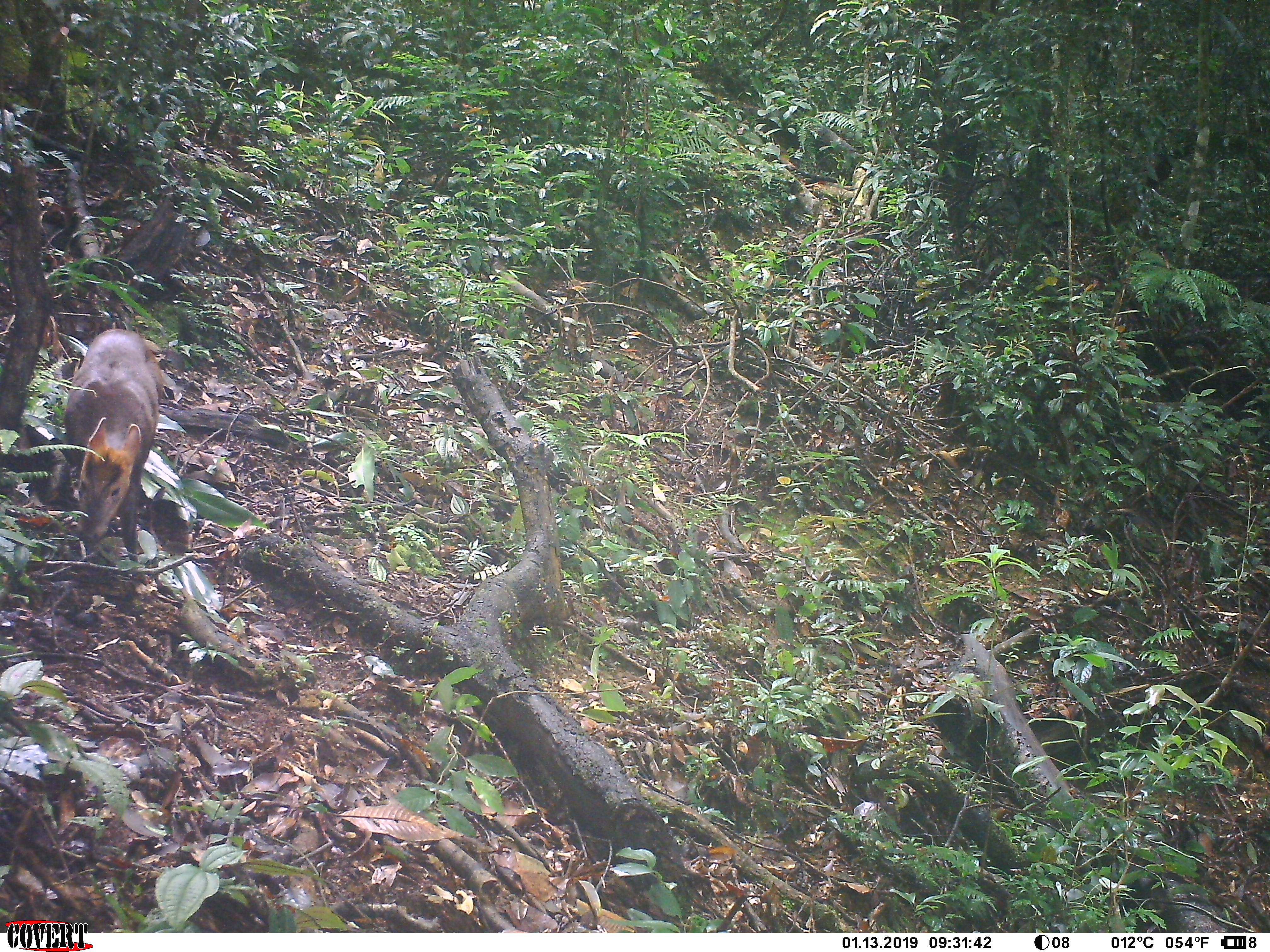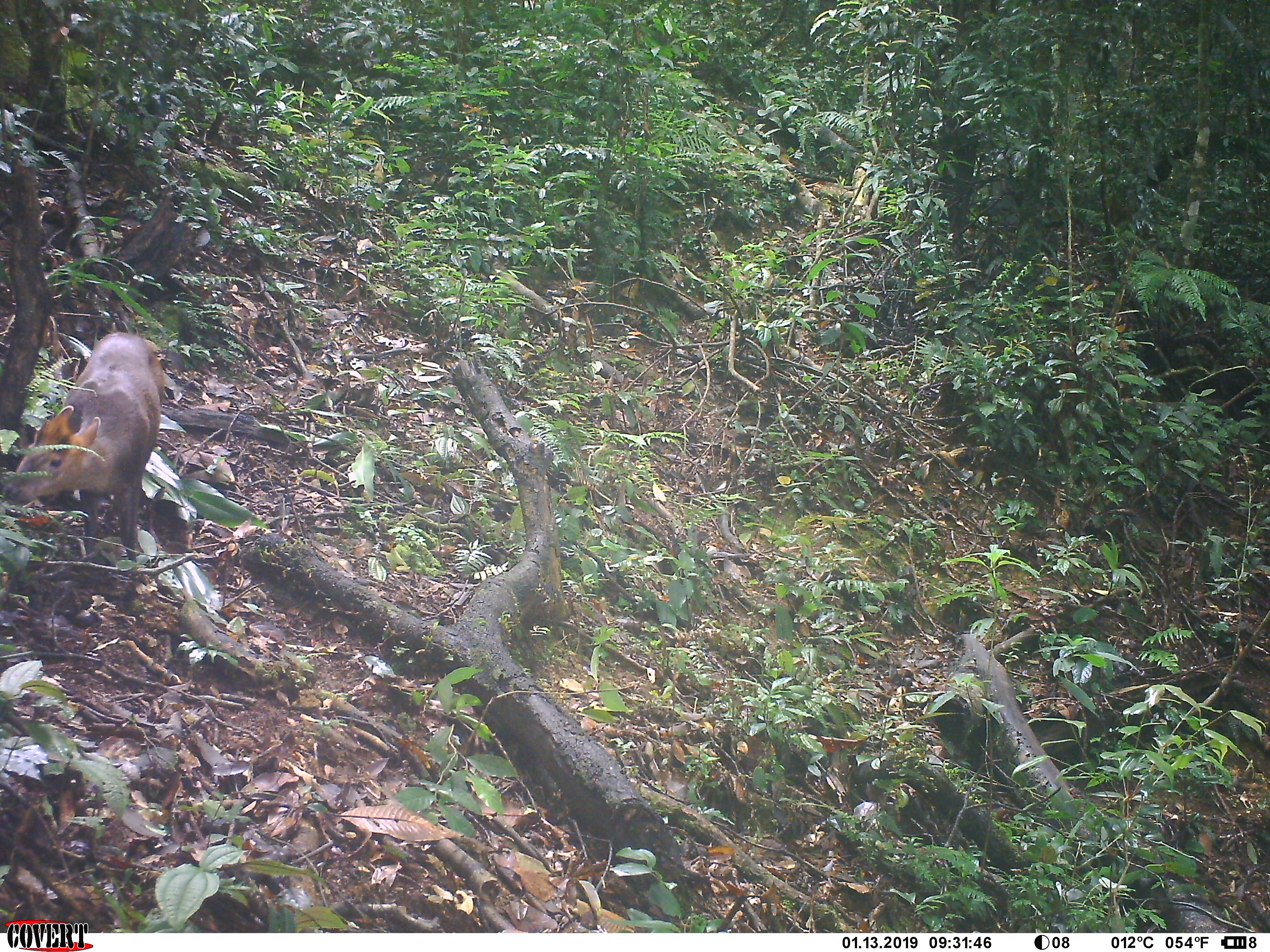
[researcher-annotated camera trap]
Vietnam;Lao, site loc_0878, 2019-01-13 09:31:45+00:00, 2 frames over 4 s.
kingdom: Animalia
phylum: Chordata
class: Mammalia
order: Artiodactyla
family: Cervidae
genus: Muntiacus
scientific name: Muntiacus rooseveltorum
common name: roosevelt's muntjac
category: roosevelts muntjac group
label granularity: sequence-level